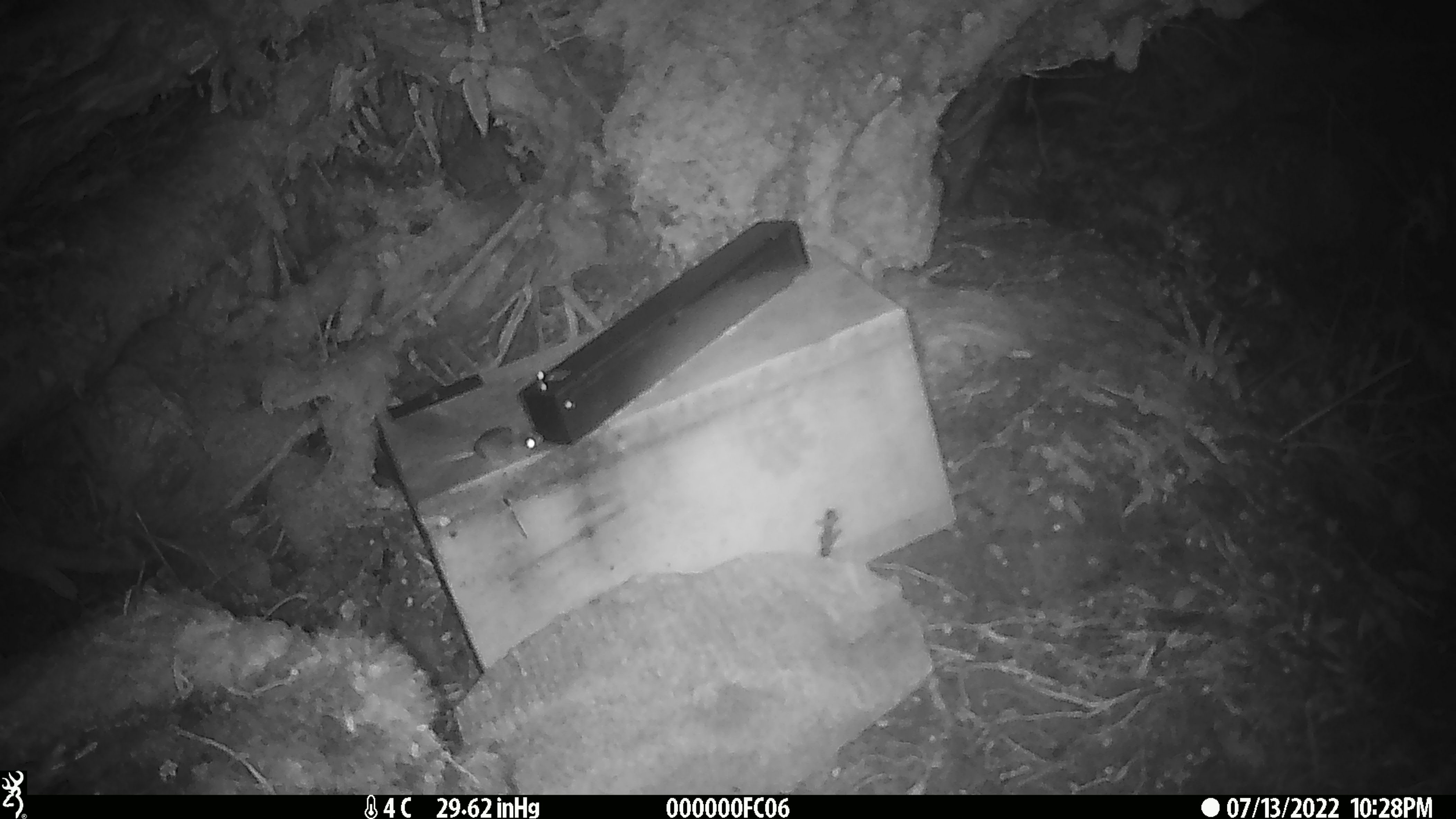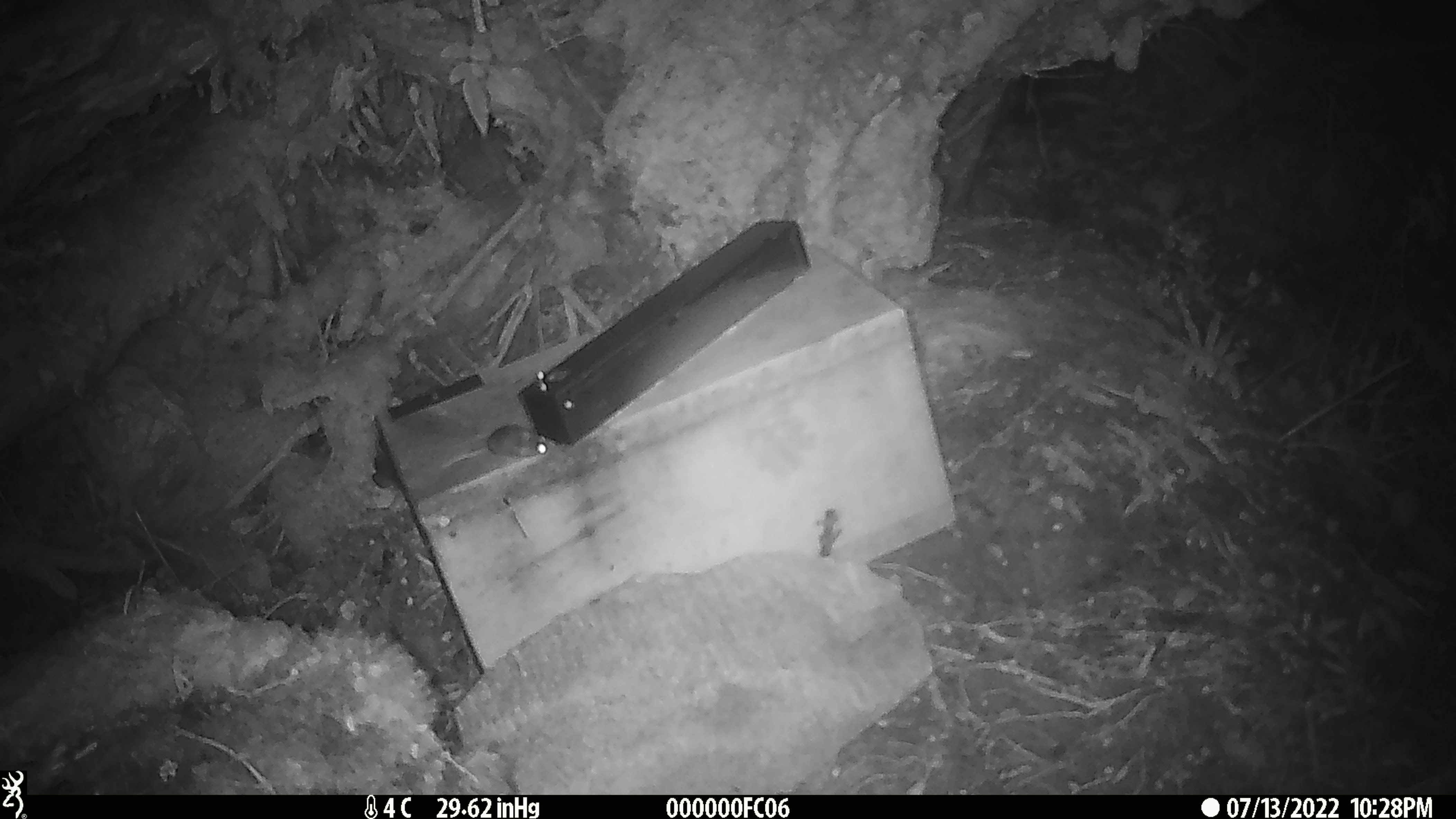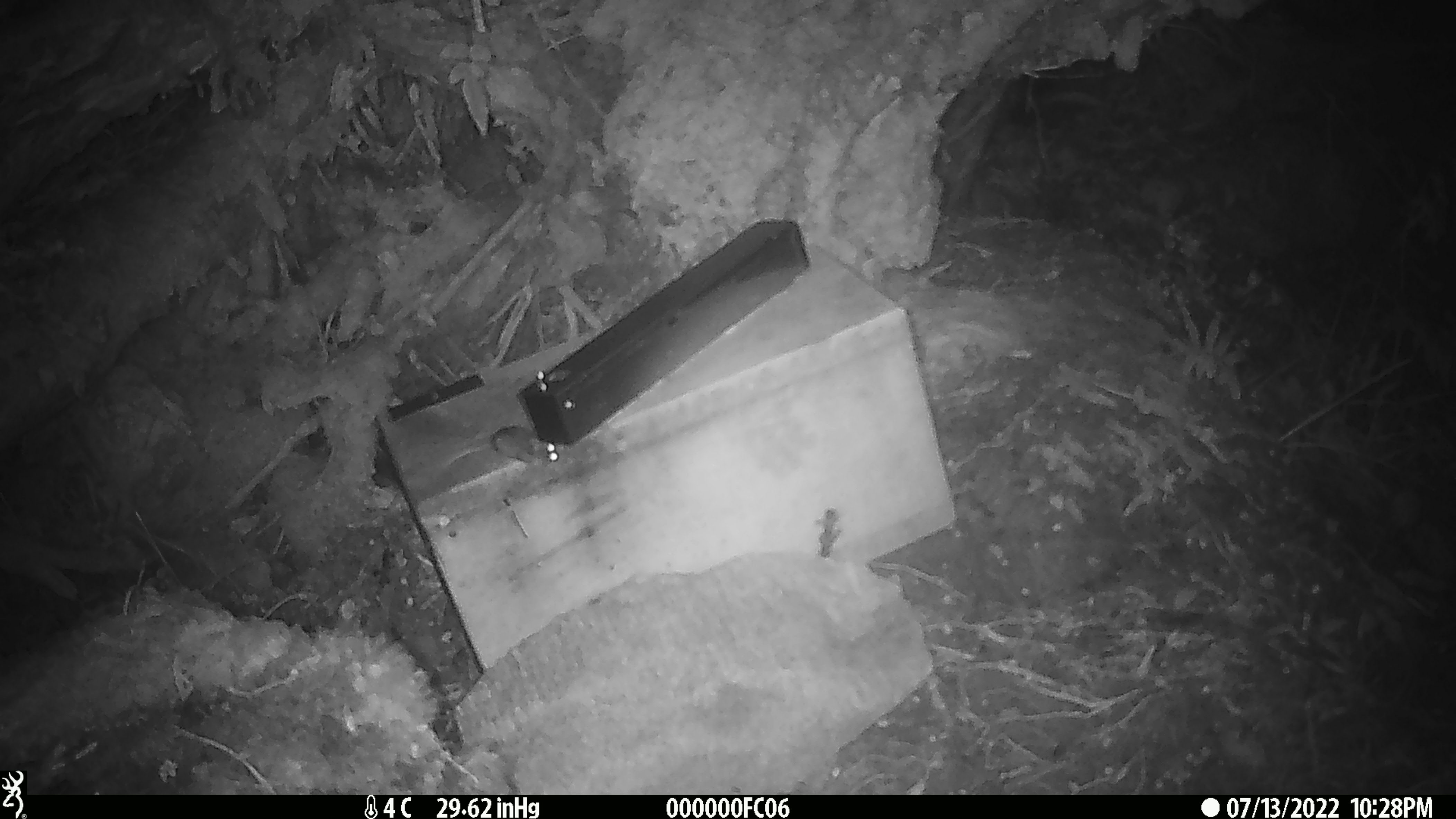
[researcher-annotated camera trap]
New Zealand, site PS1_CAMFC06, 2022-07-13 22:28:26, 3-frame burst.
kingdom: Animalia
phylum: Chordata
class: Mammalia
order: Rodentia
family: Muridae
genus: Mus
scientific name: Mus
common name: mouse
Mouse (Mus).